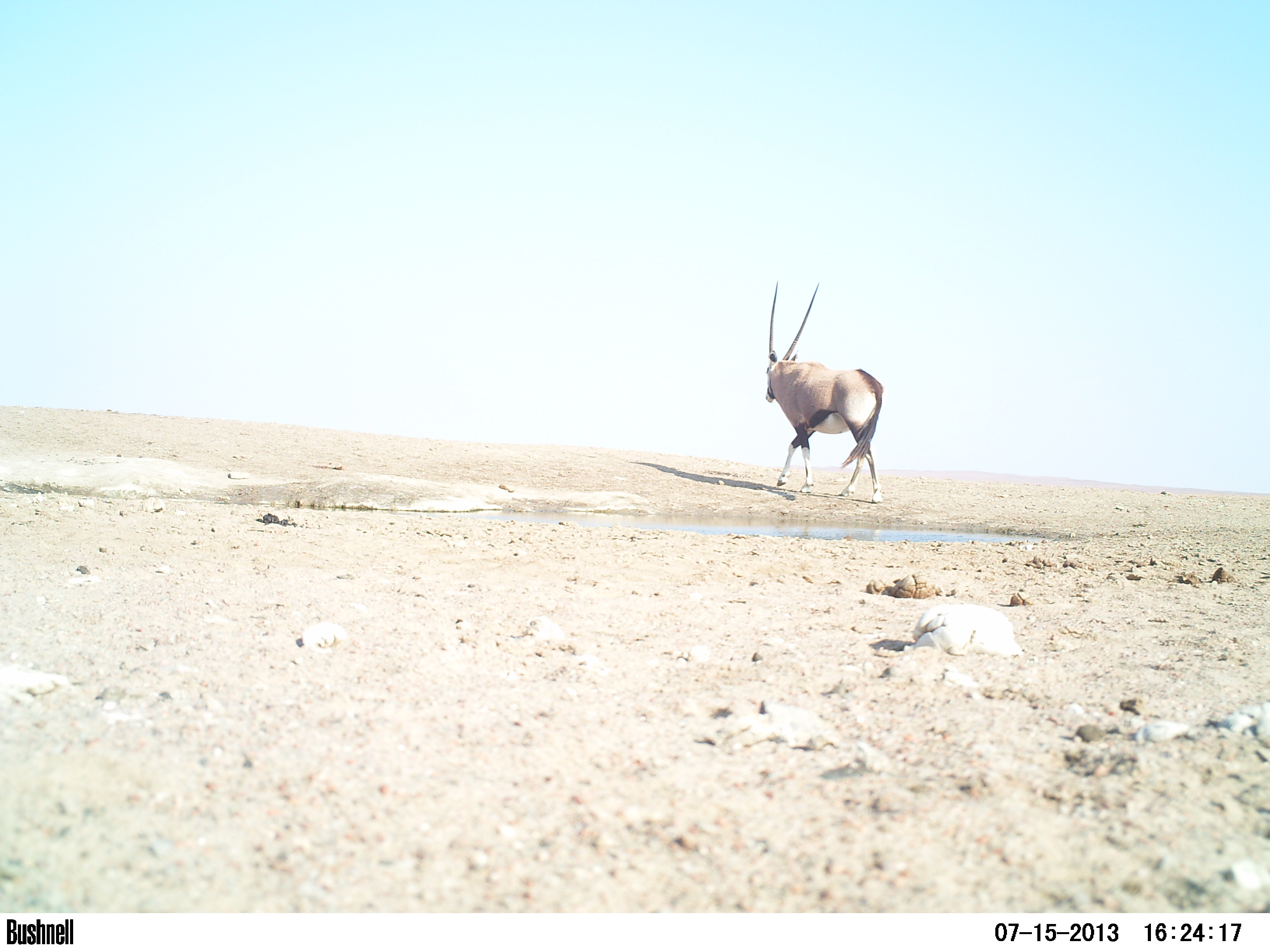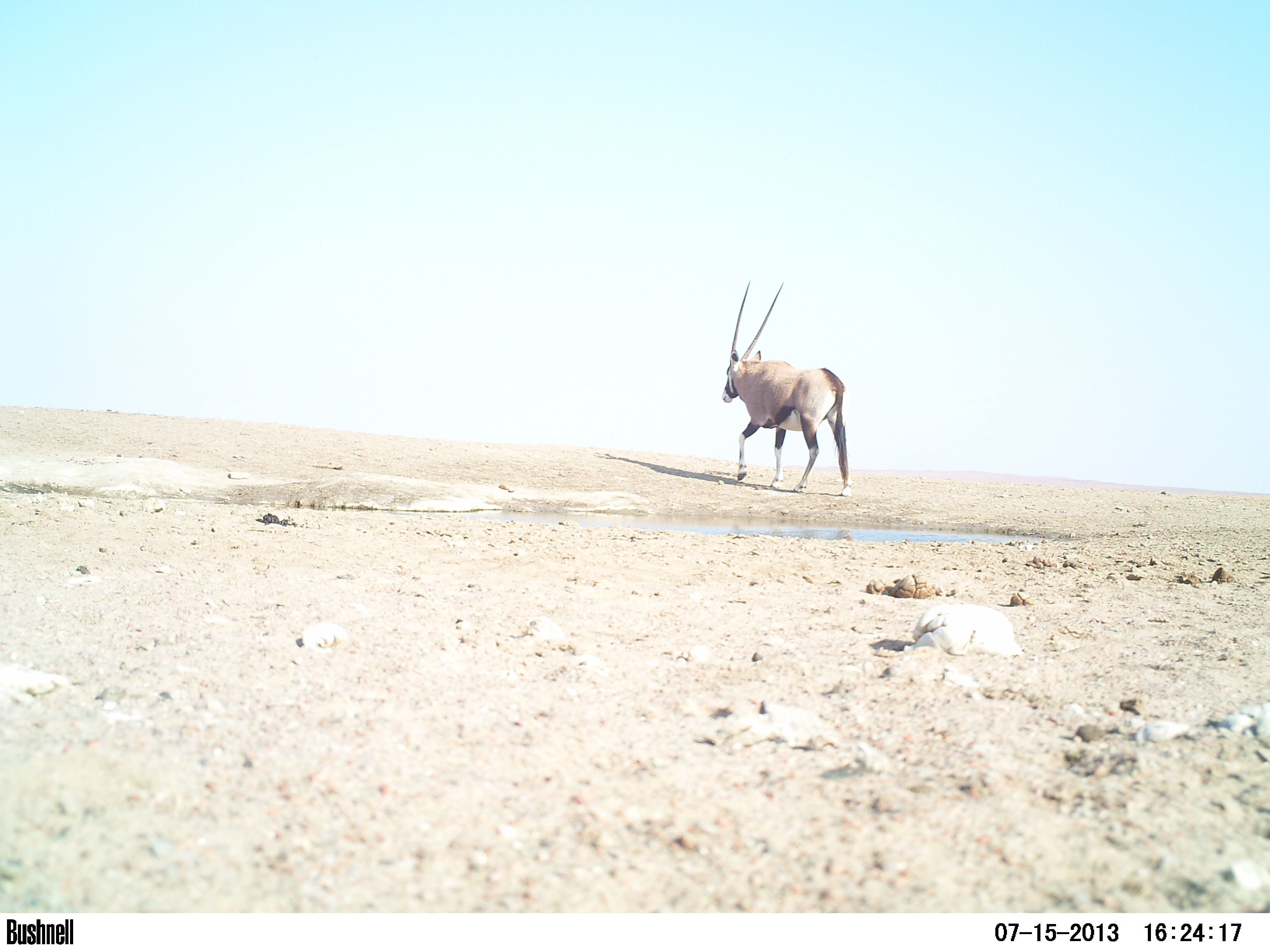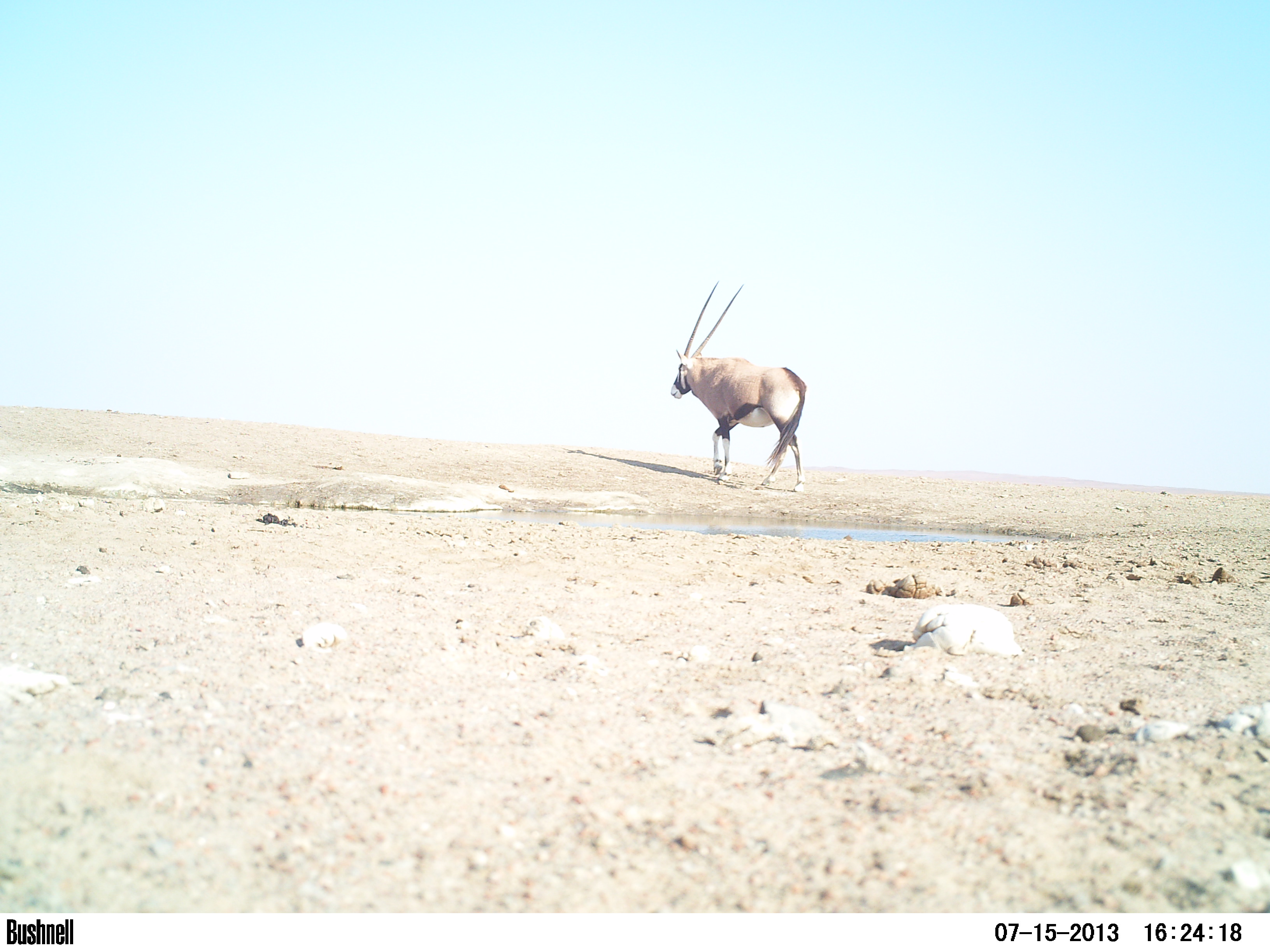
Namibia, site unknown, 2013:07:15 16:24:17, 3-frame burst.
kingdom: Animalia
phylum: Chordata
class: Mammalia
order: Artiodactyla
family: Bovidae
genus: Oryx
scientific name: Oryx gazella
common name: gemsbok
Oryx gazella (gemsbok).